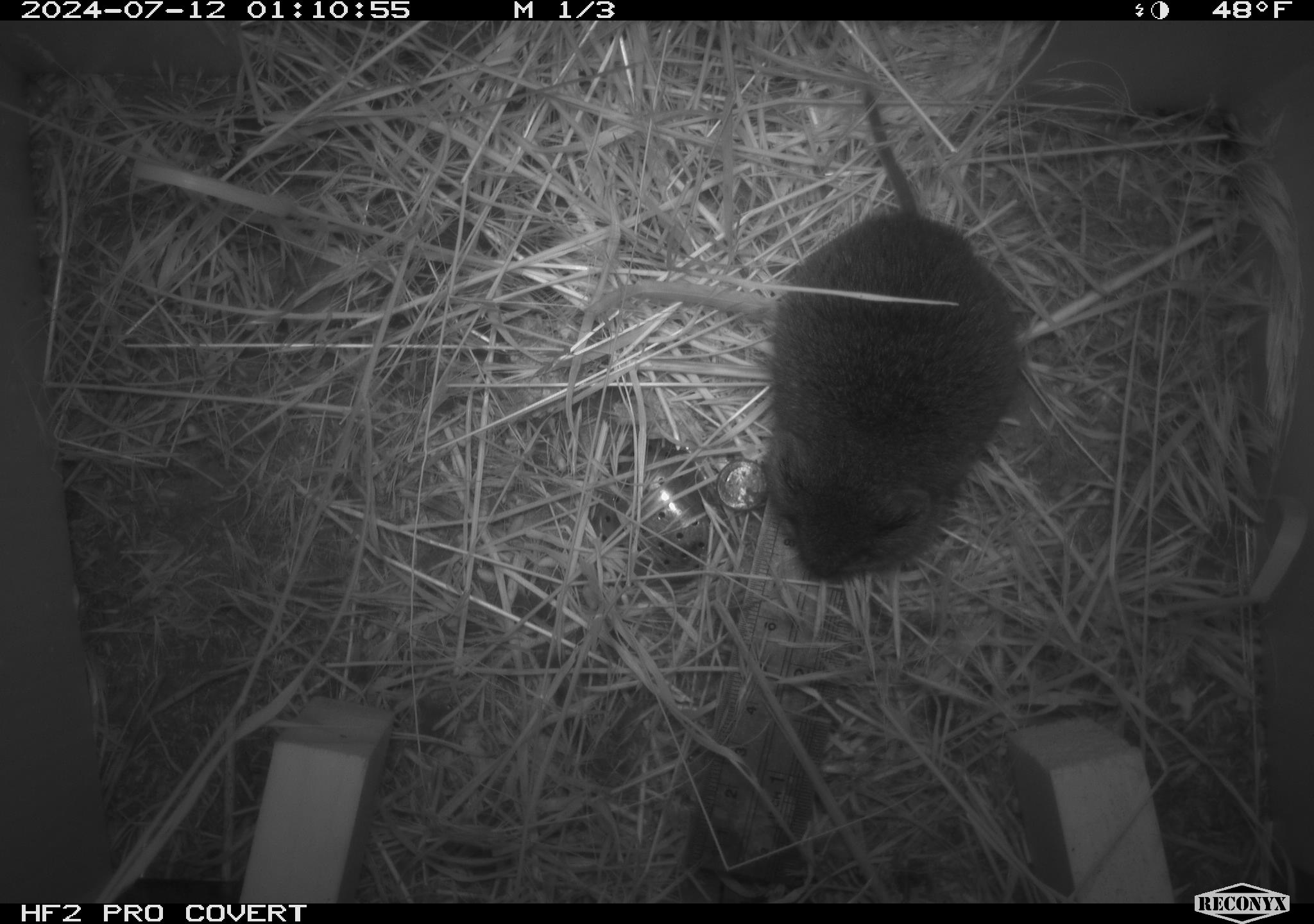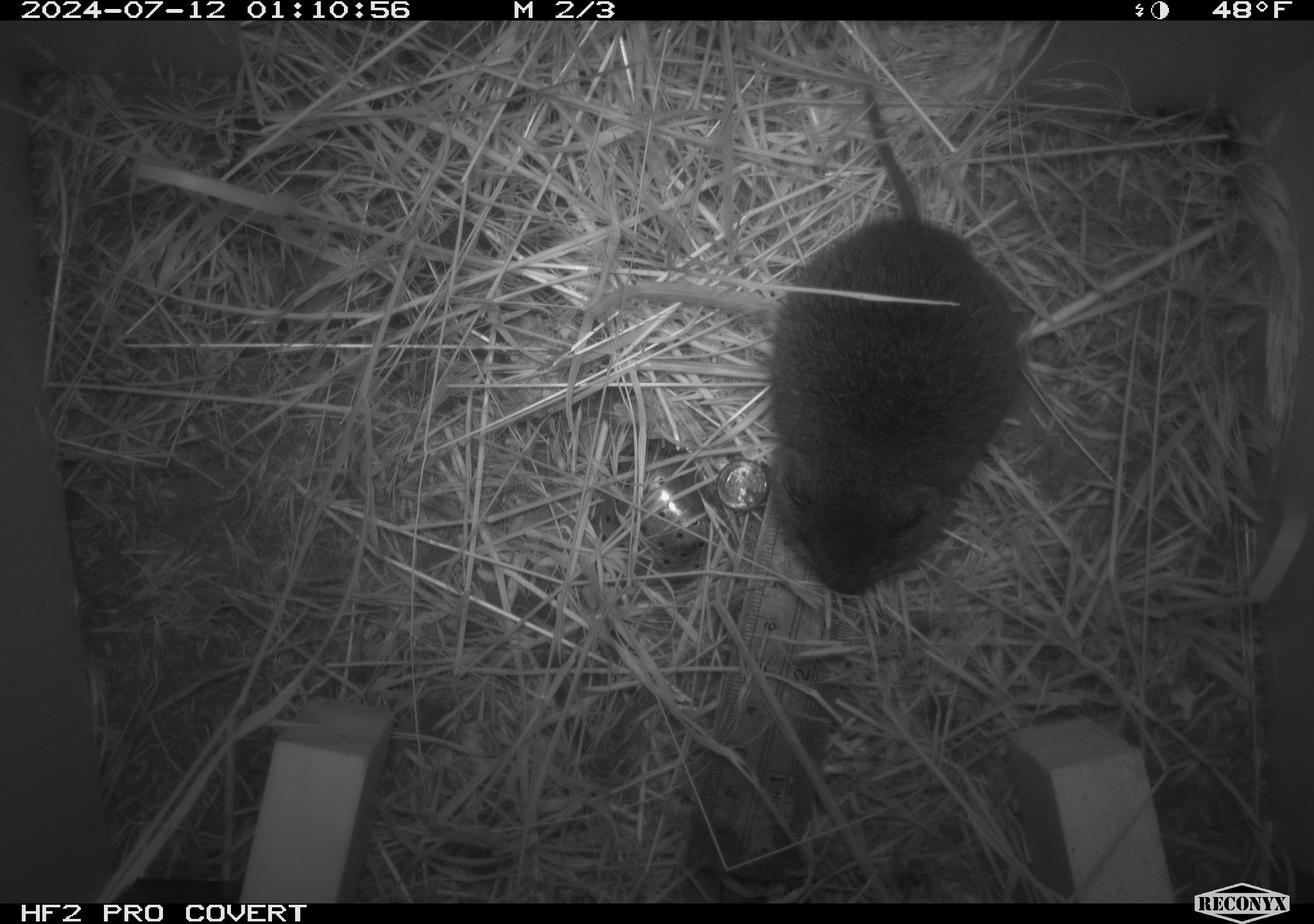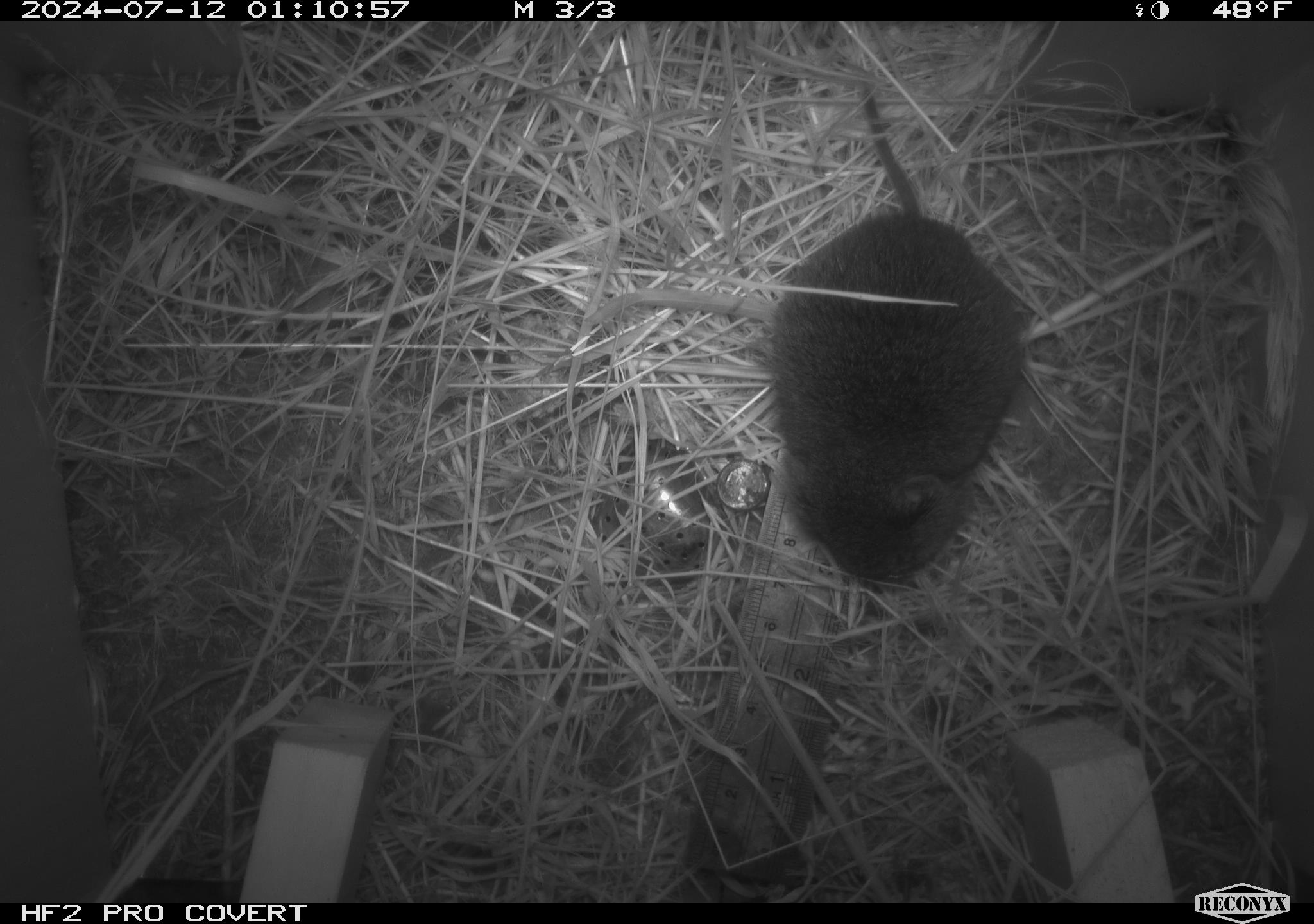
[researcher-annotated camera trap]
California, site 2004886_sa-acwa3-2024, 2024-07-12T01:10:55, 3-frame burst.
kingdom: Animalia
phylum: Chordata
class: Mammalia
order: Rodentia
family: Cricetidae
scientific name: Arvicolinae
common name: voles, lemmings, and muskrats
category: arvicolinae subfamily